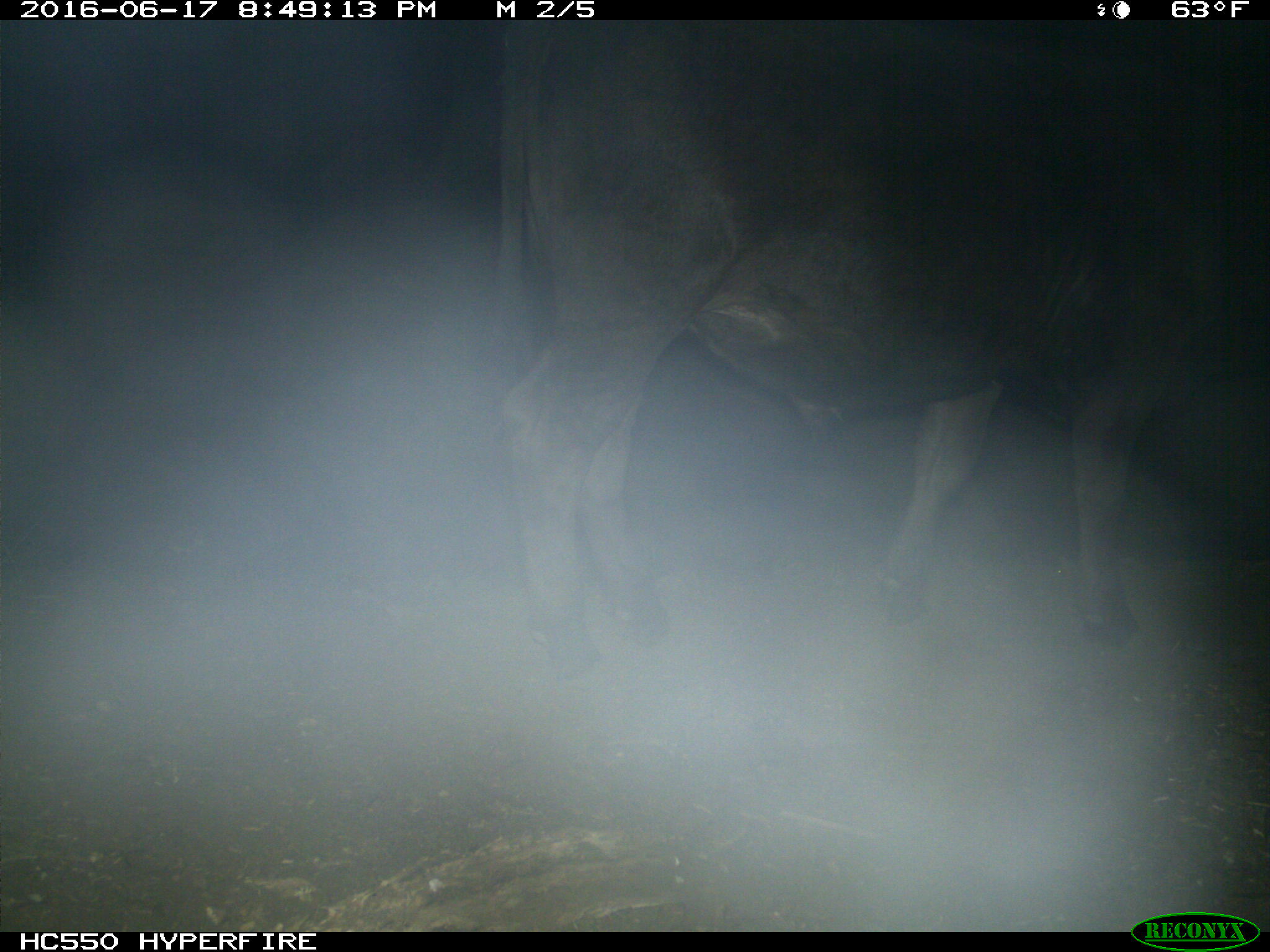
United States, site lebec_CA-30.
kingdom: Animalia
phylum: Chordata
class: Mammalia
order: Artiodactyla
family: Bovidae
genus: Bos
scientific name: Bos taurus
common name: domestic cow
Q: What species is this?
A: Bos taurus (domestic cow).